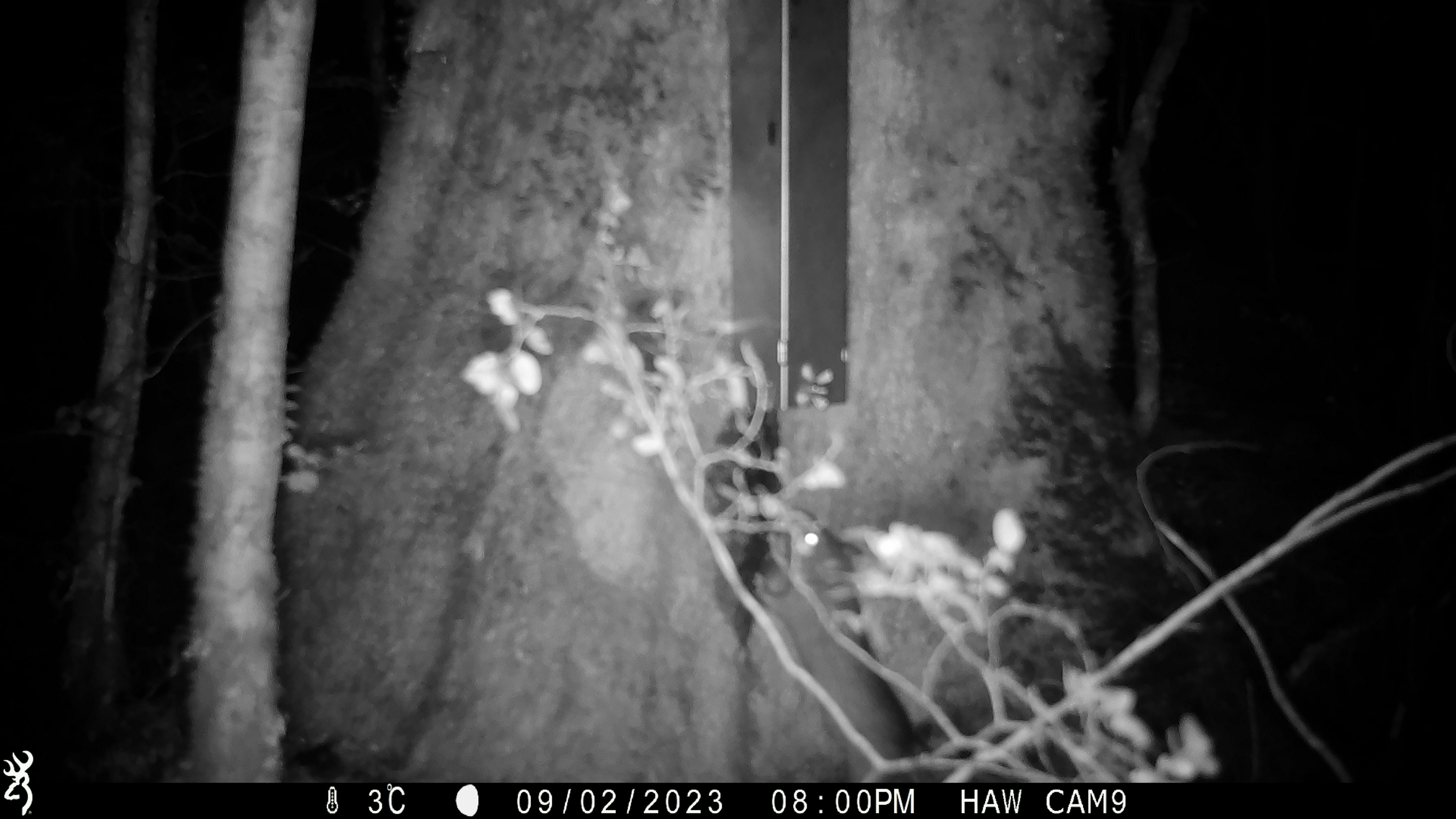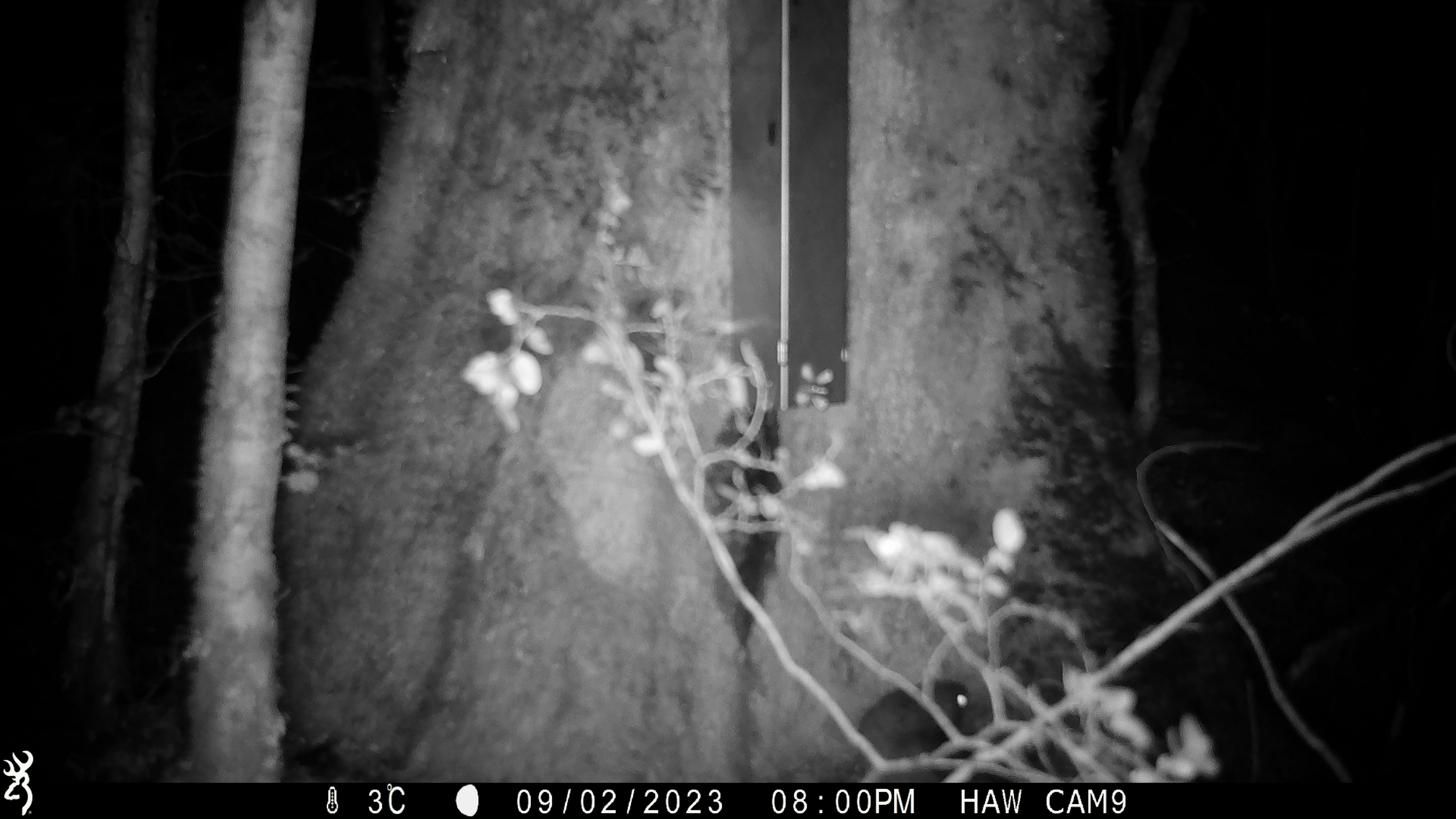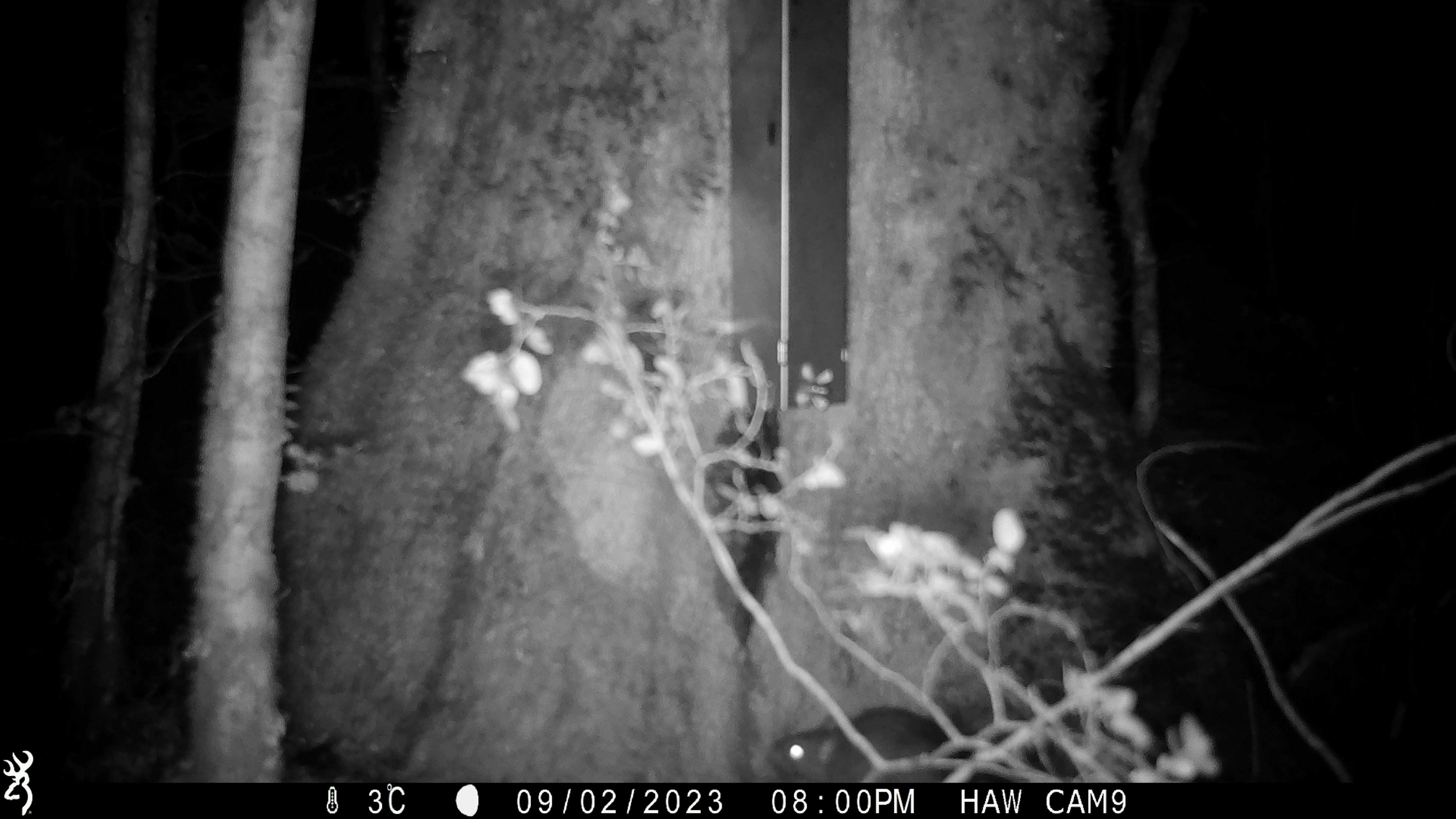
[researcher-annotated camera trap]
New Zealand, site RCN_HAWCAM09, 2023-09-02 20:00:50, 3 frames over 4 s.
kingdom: Animalia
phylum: Chordata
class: Mammalia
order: Rodentia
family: Muridae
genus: Rattus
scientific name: Rattus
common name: rat